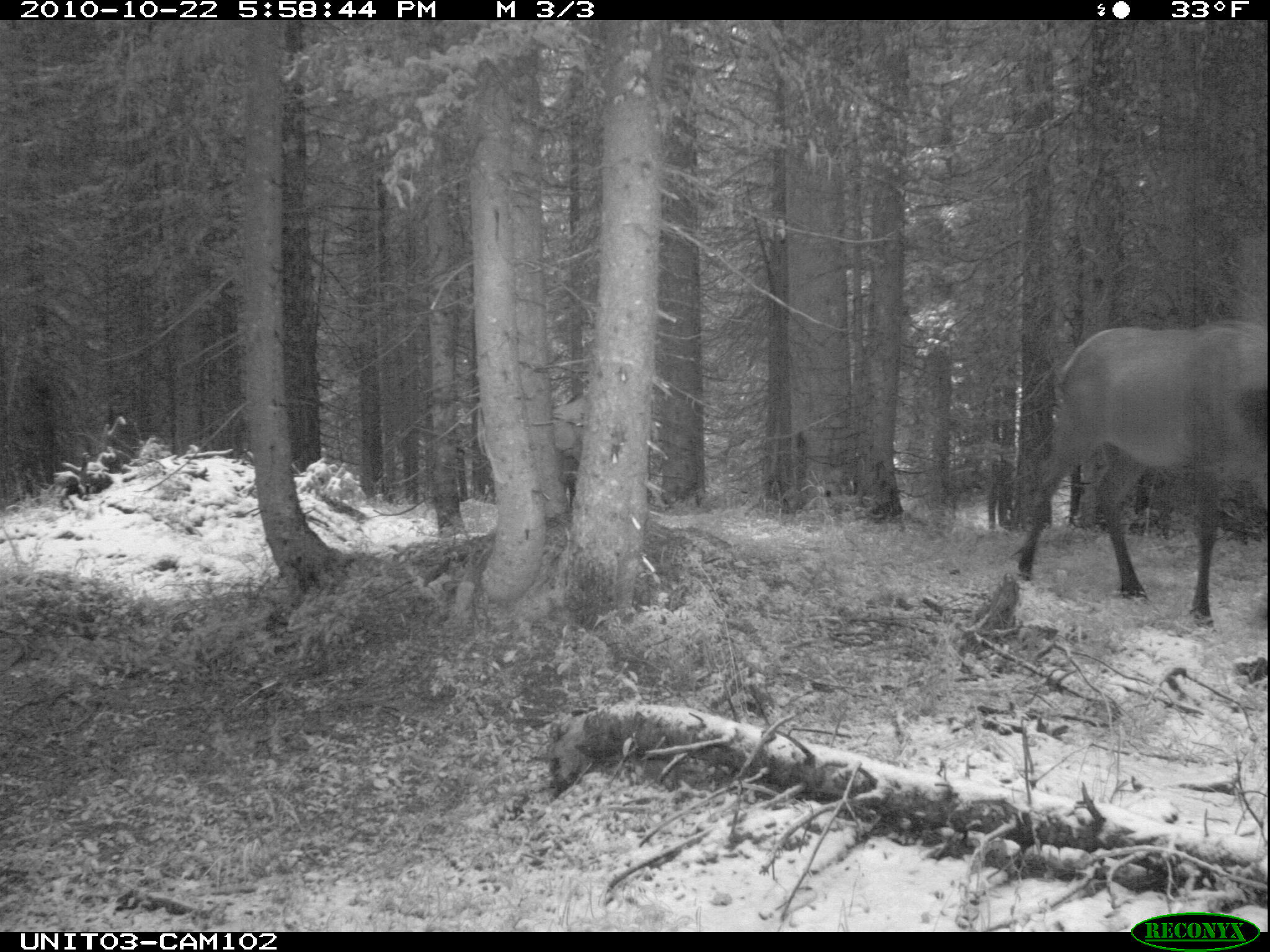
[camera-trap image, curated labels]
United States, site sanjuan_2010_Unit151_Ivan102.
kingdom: Animalia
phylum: Chordata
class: Mammalia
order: Artiodactyla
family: Cervidae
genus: Cervus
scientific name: Cervus elaphus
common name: red deer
Cervus elaphus (red deer).